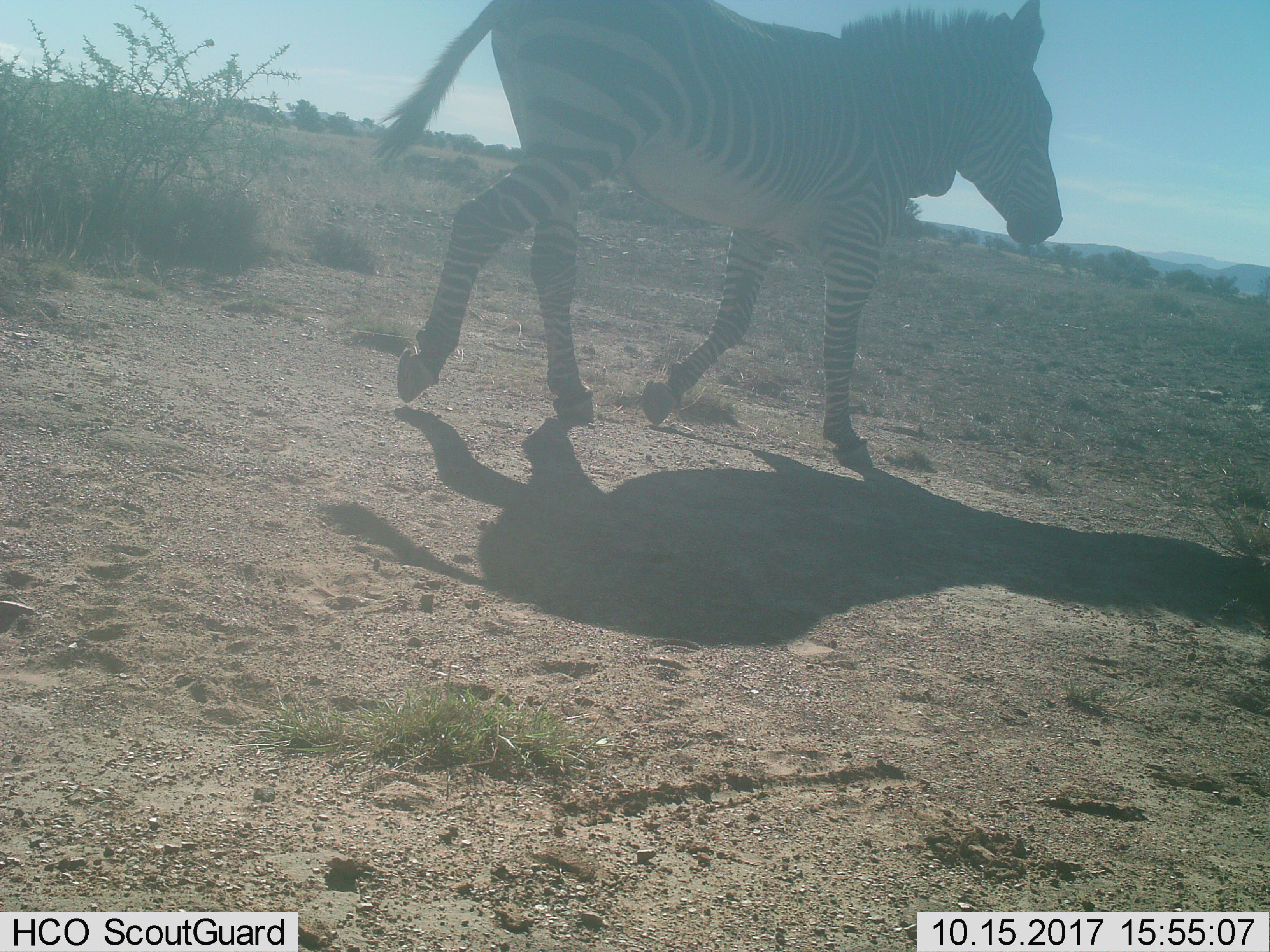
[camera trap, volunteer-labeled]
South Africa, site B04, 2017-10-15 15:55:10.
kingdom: Animalia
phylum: Chordata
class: Mammalia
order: Perissodactyla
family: Equidae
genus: Equus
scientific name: Equus zebra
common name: mountain zebra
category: zebramountain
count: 1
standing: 0%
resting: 0%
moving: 100%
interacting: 0%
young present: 0%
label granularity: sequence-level